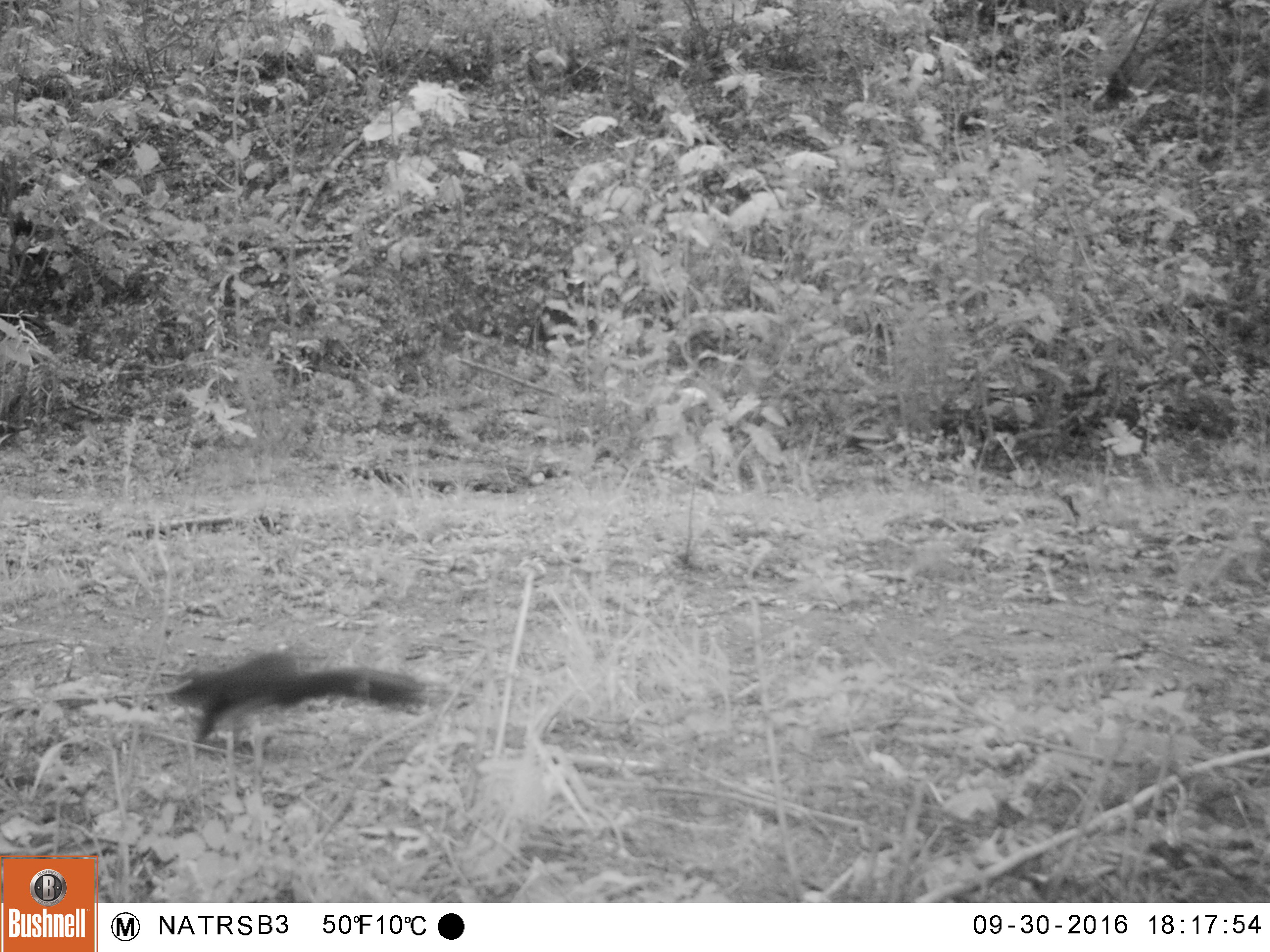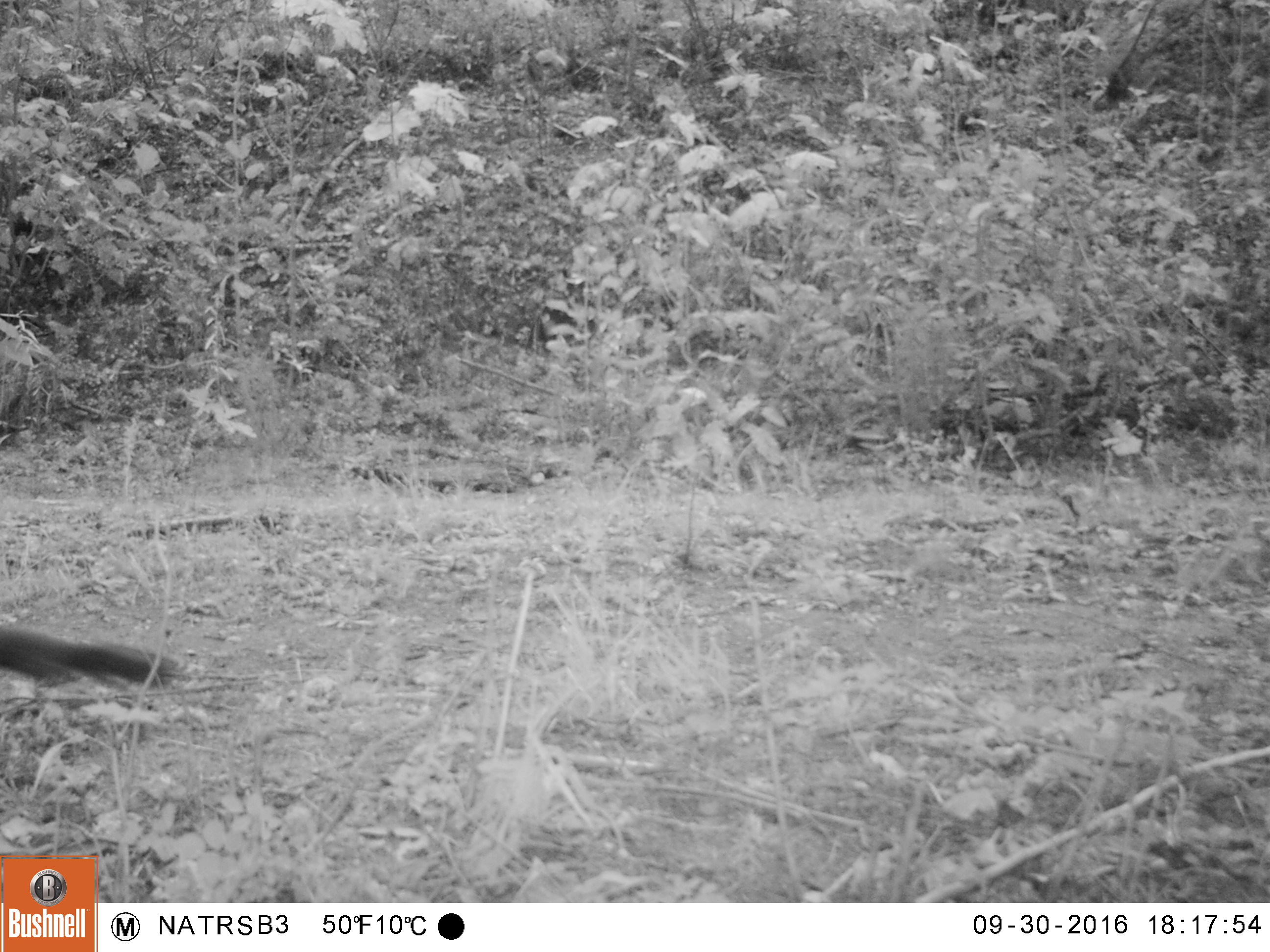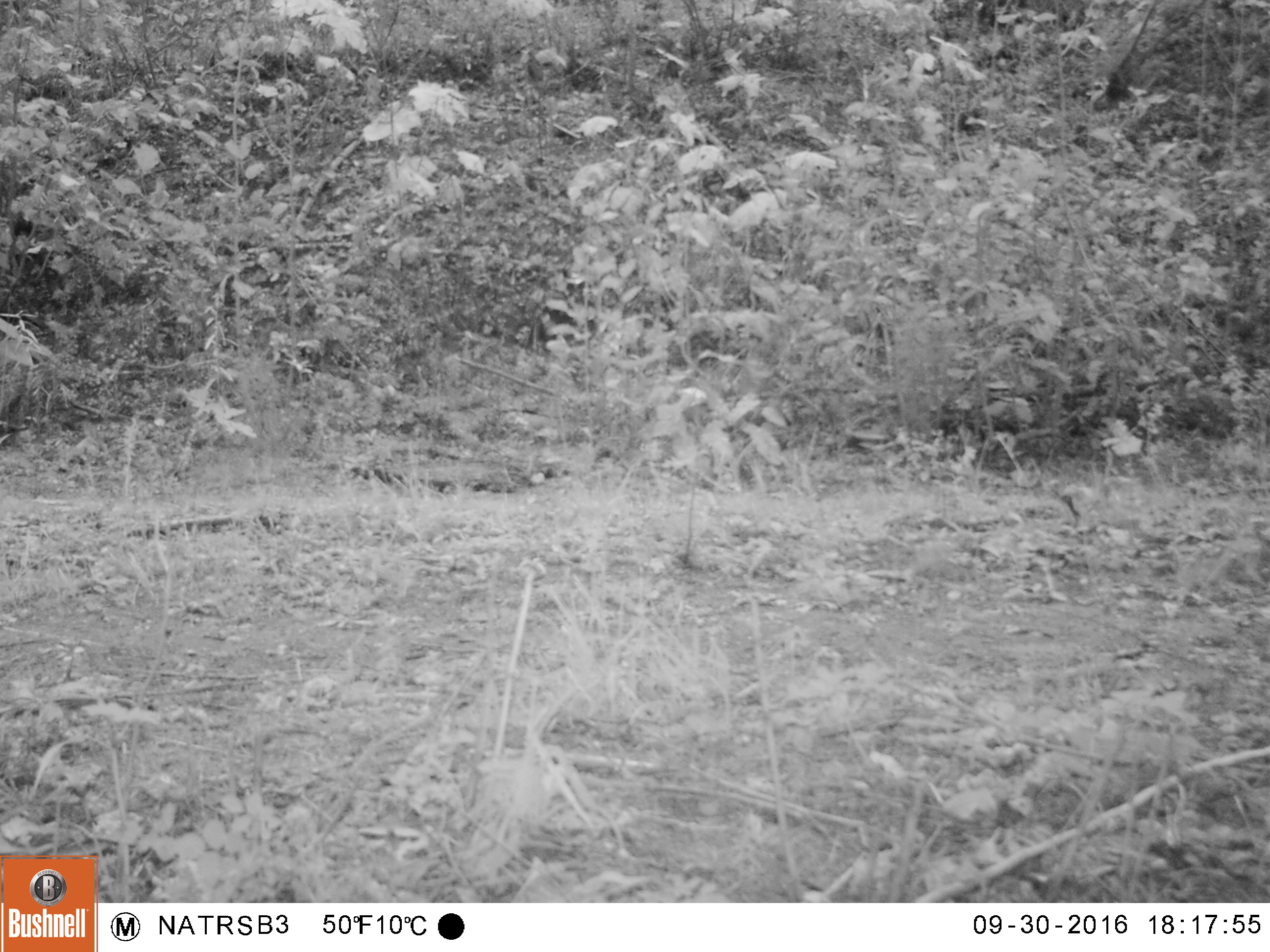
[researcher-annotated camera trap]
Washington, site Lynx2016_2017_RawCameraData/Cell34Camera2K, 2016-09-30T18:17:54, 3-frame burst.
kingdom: Animalia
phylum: Chordata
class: Mammalia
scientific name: Mammalia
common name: small mammal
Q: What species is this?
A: Small mammal (Mammalia).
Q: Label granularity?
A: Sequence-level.